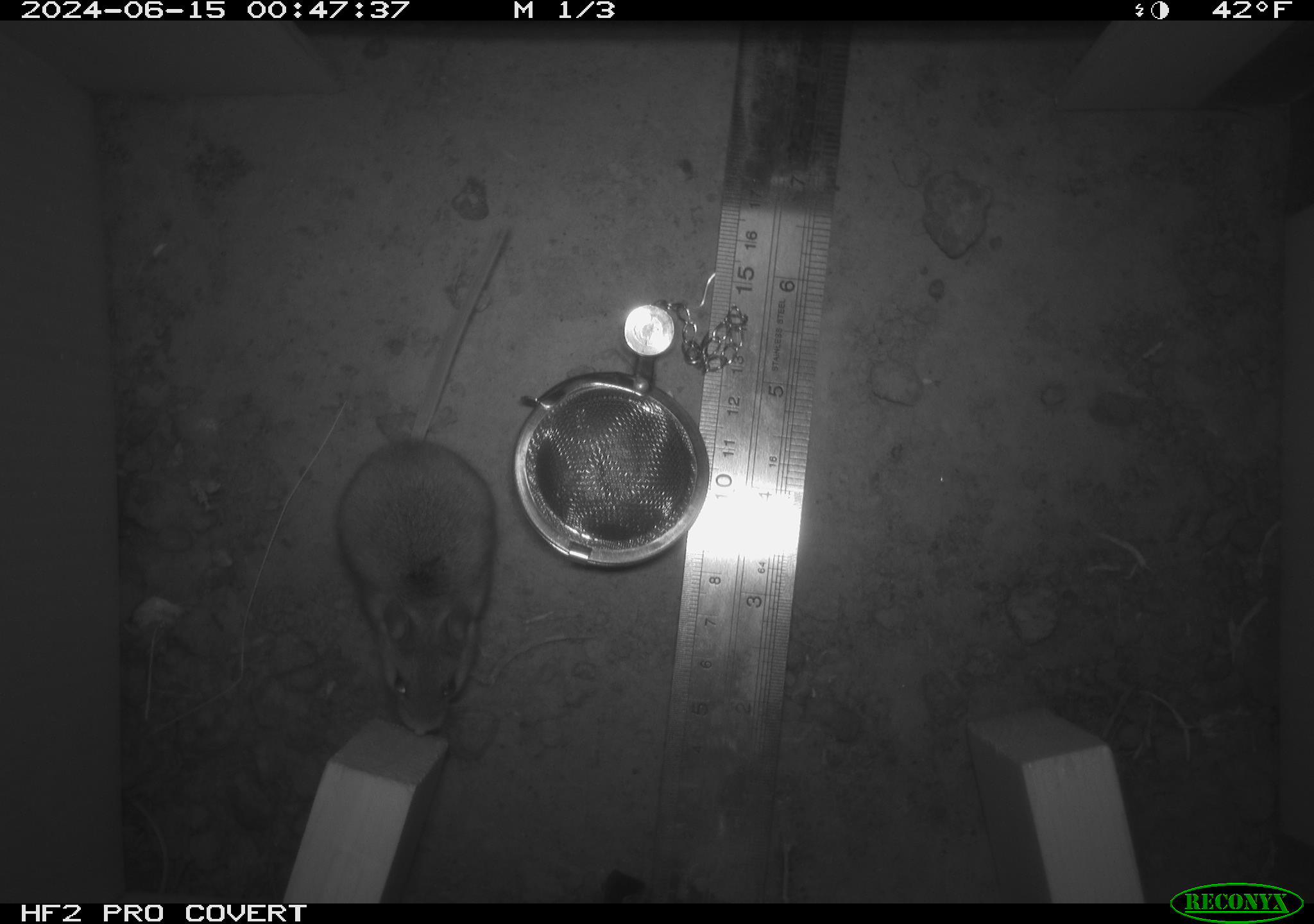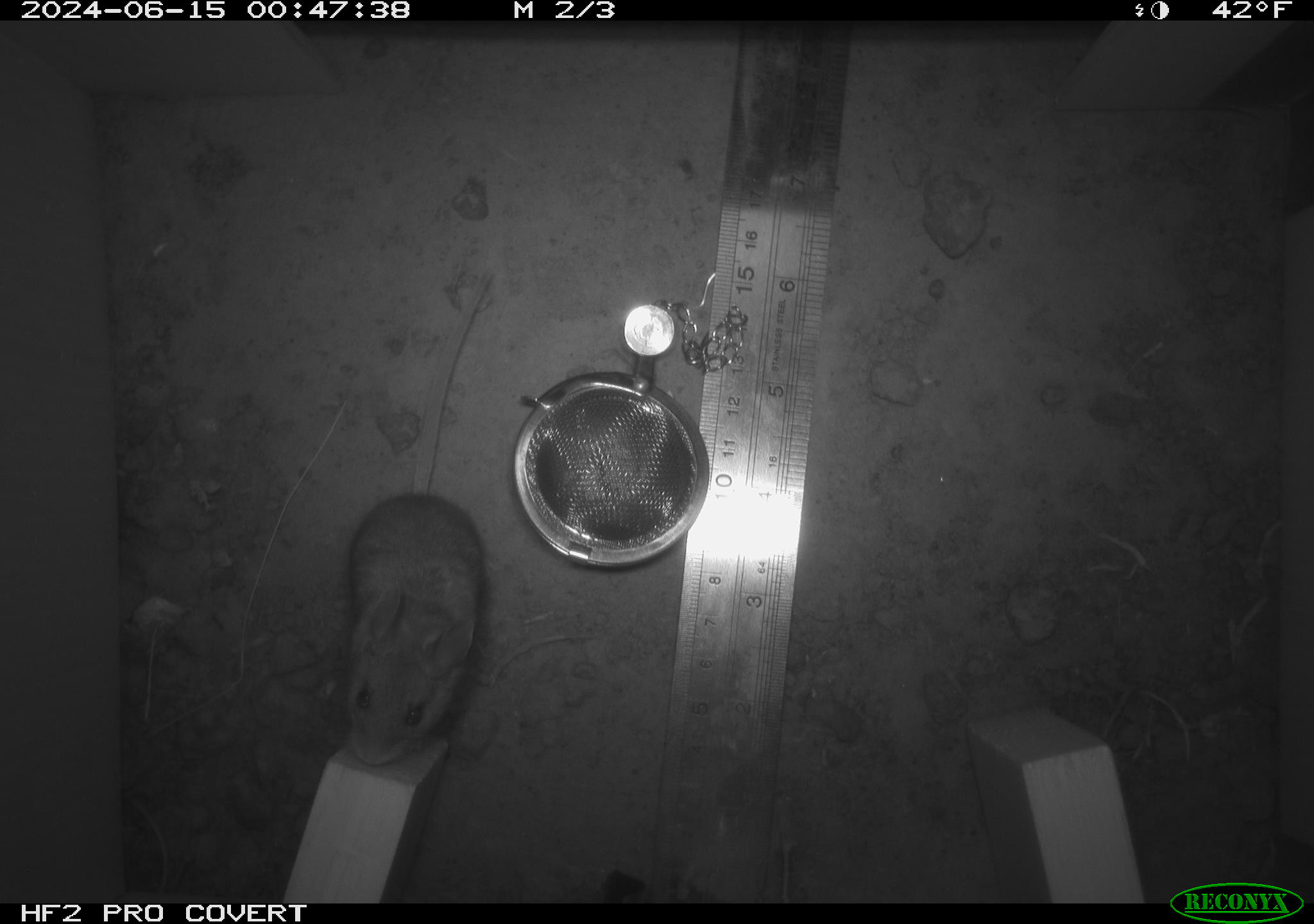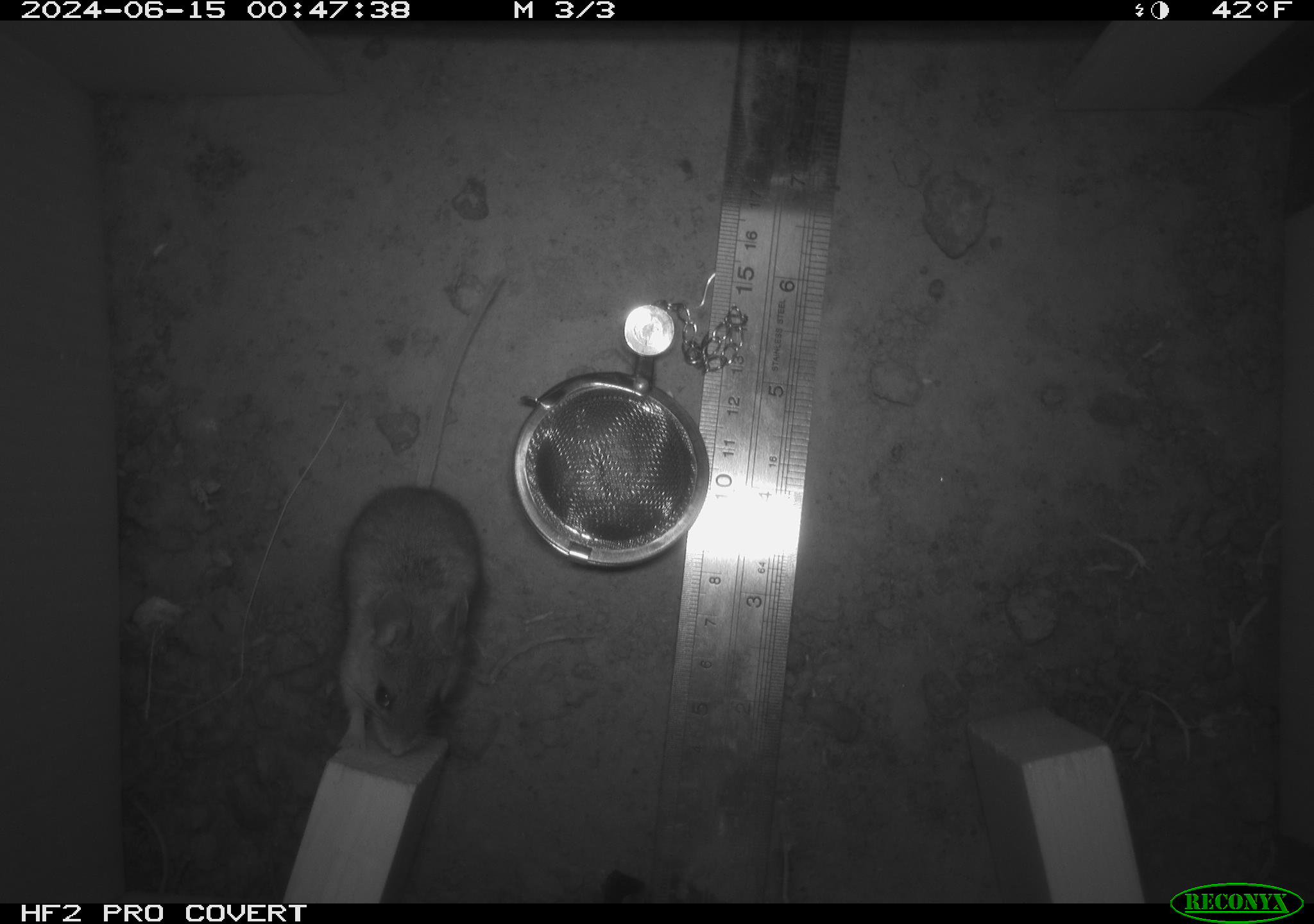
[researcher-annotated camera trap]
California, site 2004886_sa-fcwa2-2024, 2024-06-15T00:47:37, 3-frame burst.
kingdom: Animalia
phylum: Chordata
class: Mammalia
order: Rodentia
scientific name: Rodentia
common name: mouse species